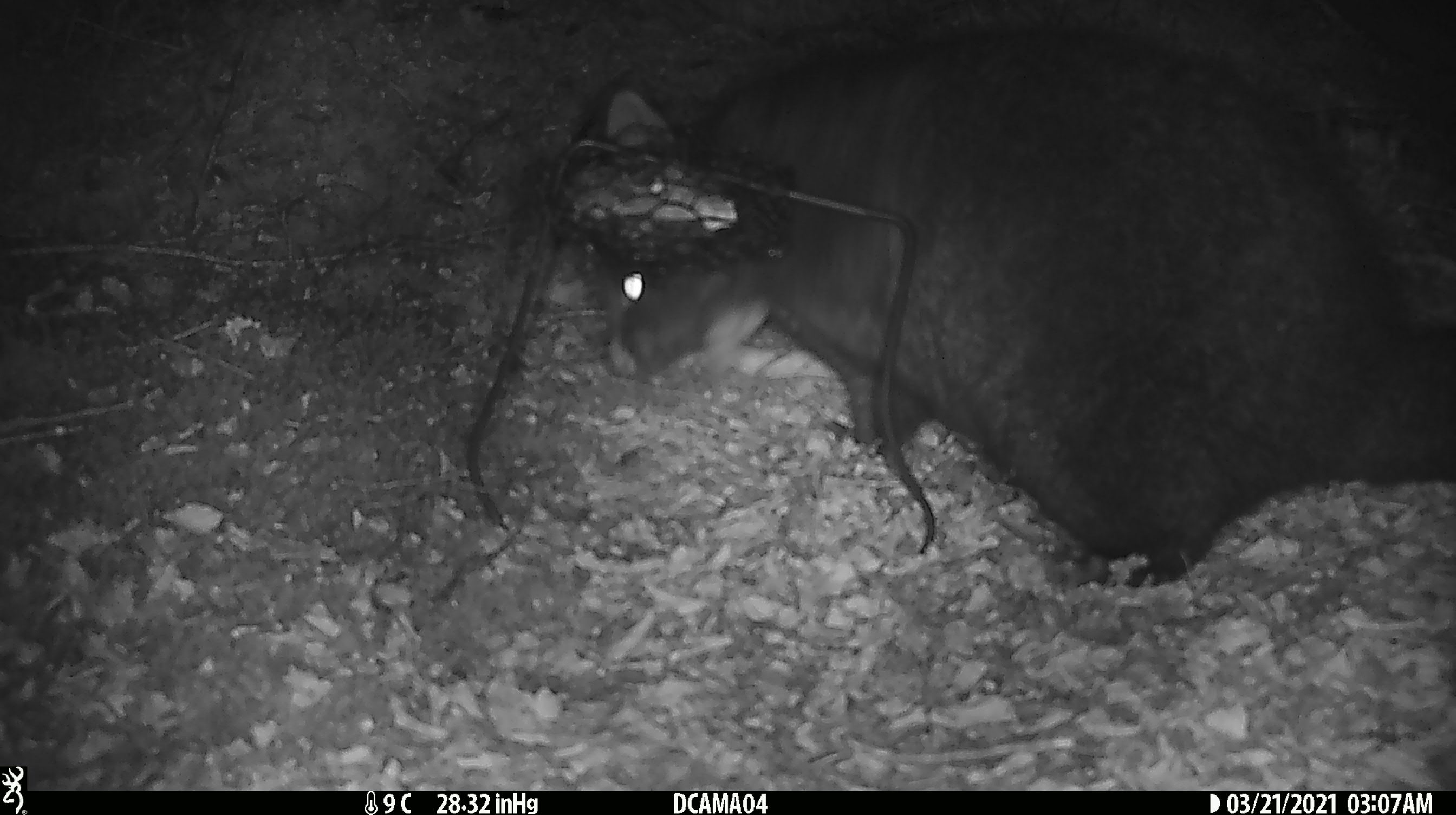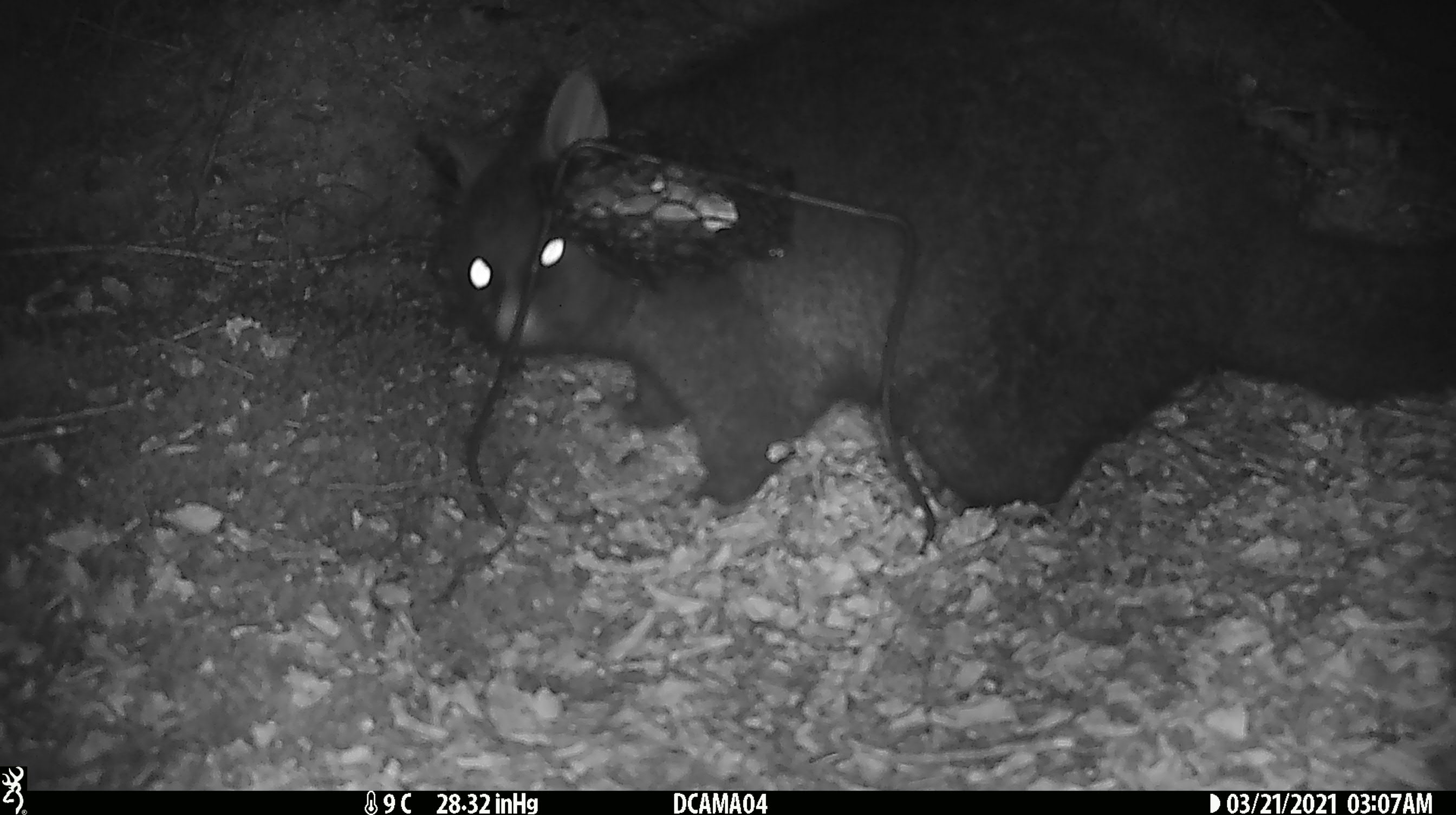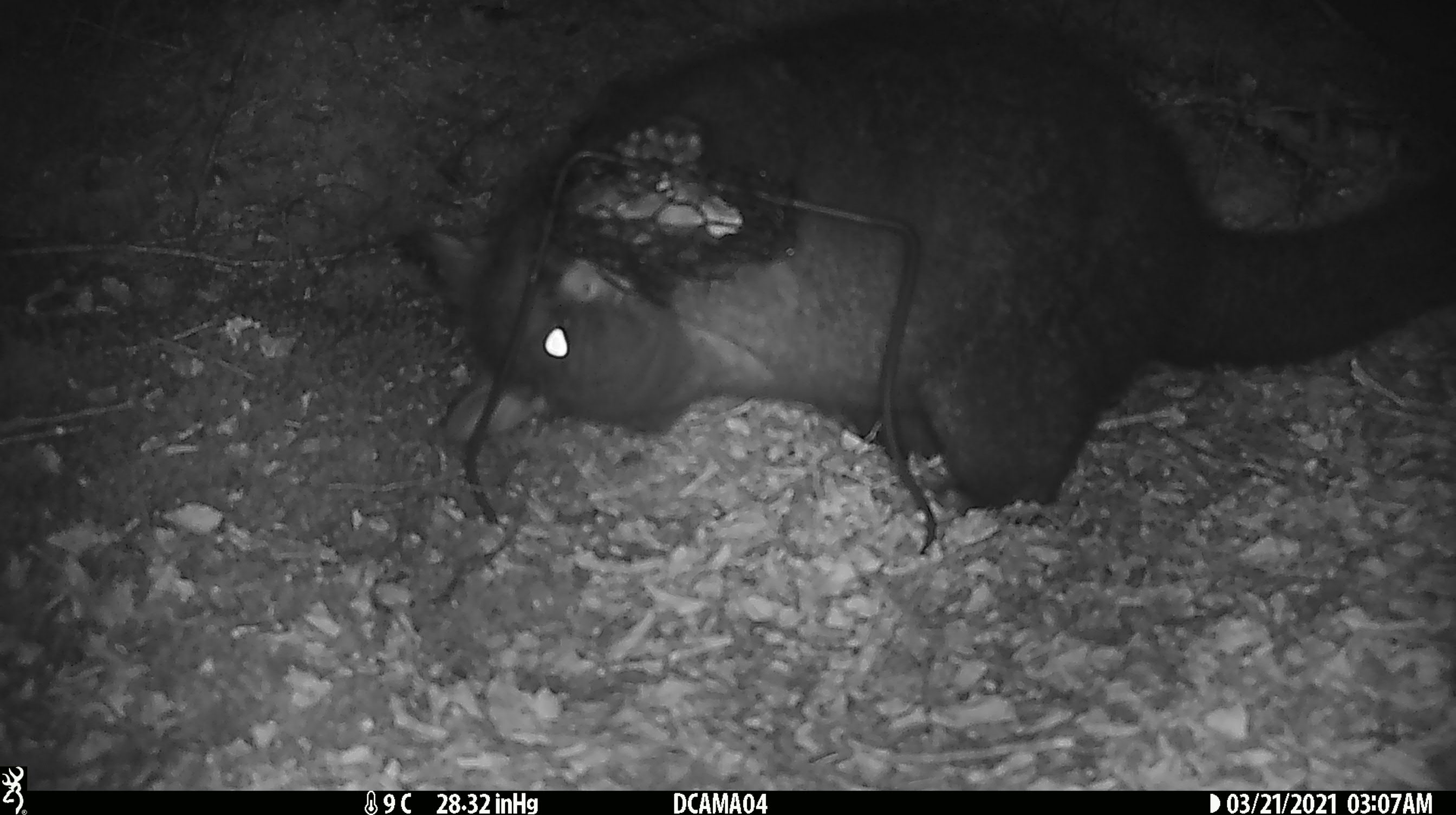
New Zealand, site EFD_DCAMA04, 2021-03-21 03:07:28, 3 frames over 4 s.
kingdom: Animalia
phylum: Chordata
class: Mammalia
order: Diprotodontia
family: Phalangeridae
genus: Trichosurus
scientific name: Trichosurus vulpecula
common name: common brushtail possum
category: possum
Possum (common brushtail possum) (Trichosurus vulpecula).